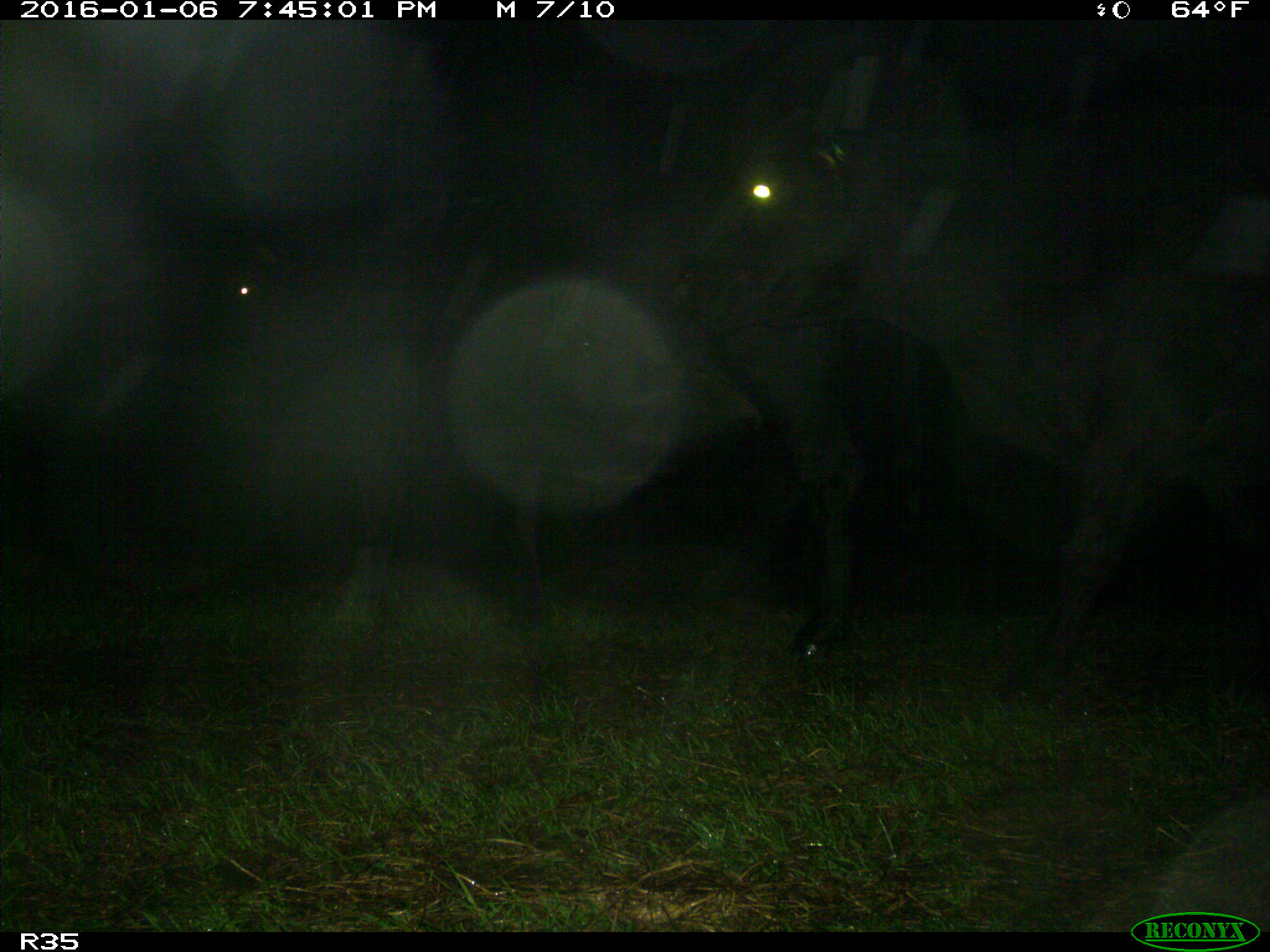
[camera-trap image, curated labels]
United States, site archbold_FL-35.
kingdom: Animalia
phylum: Chordata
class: Mammalia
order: Artiodactyla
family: Bovidae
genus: Bos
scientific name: Bos taurus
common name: domestic cow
Bos taurus (domestic cow).